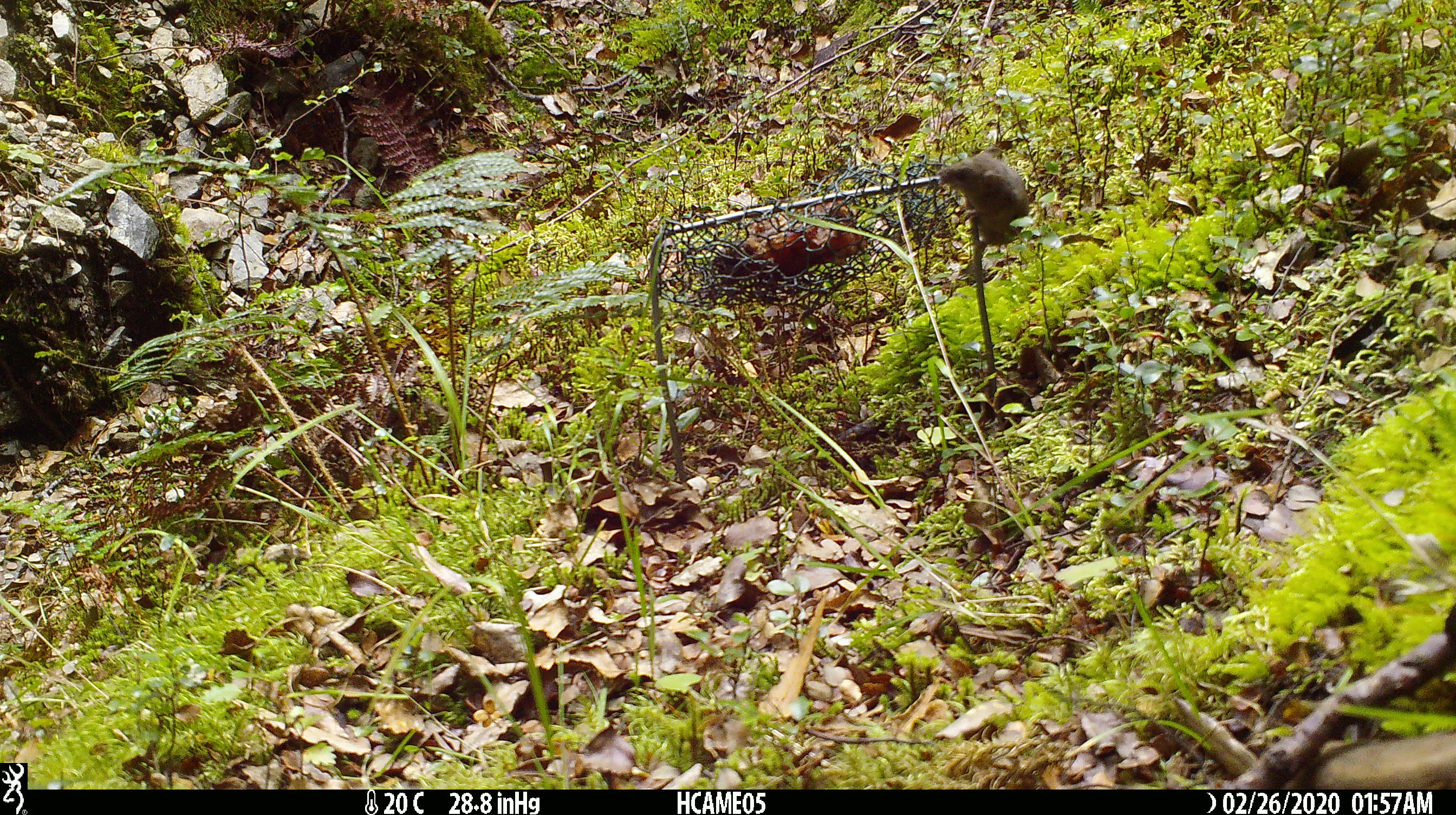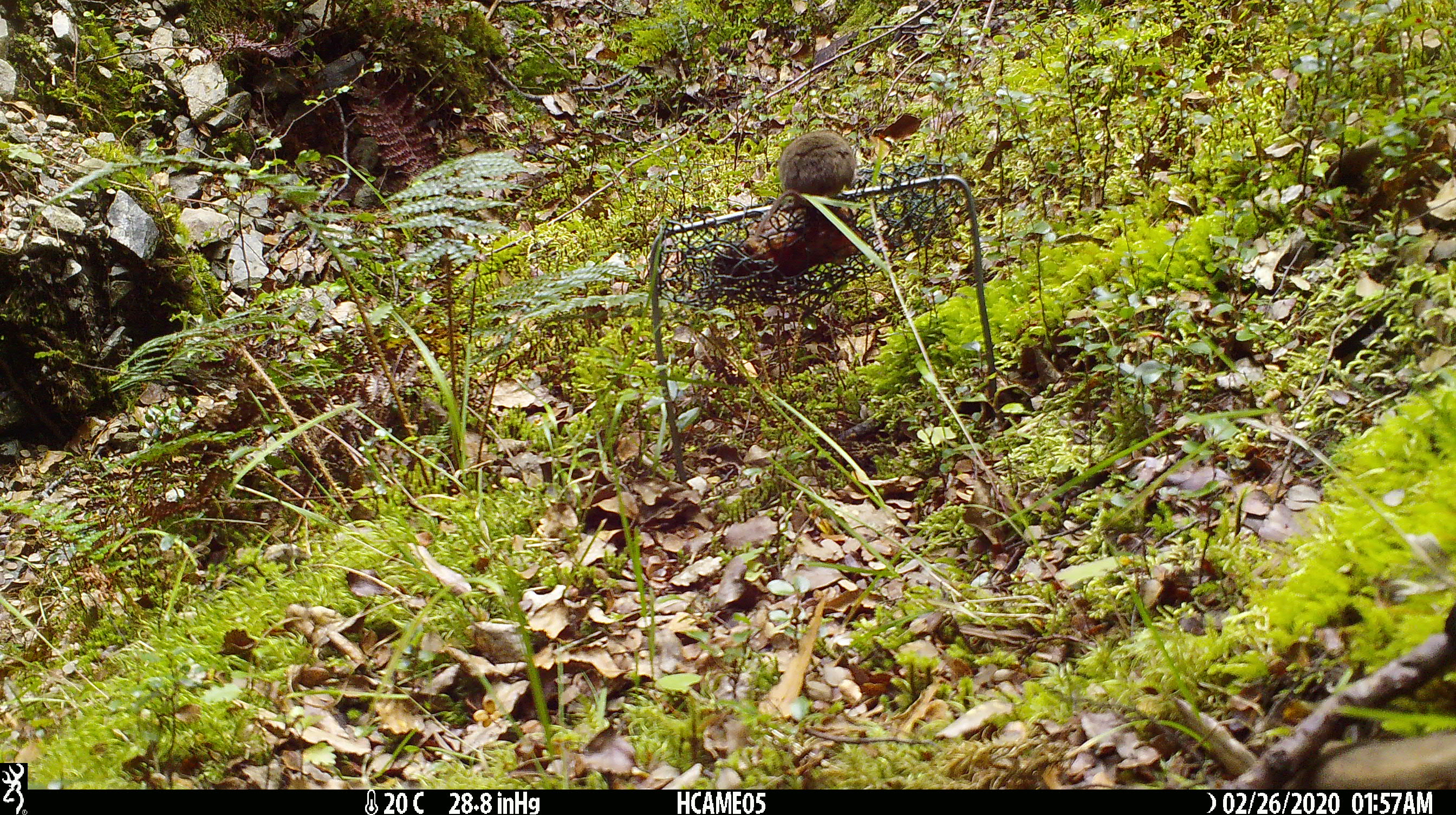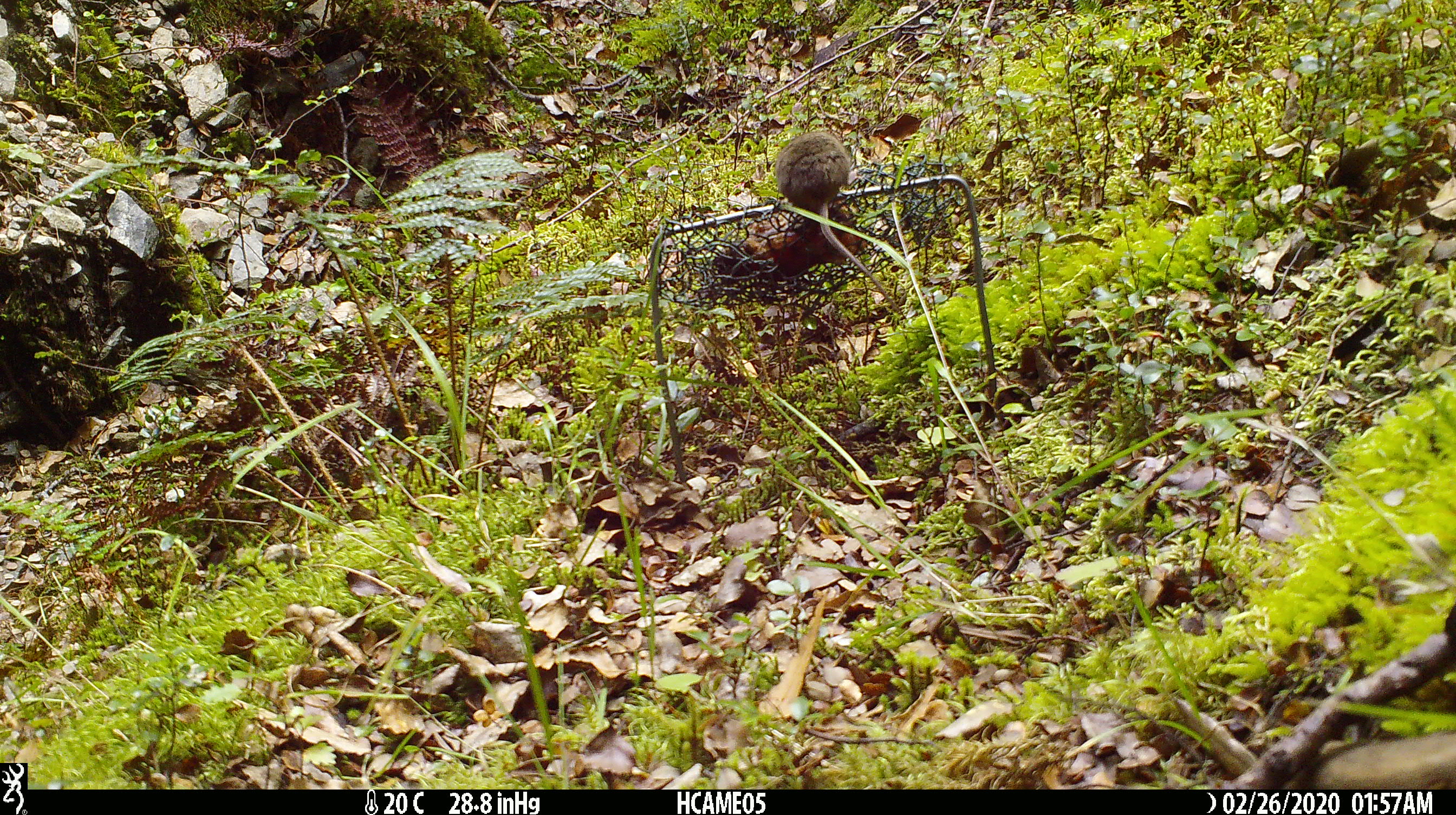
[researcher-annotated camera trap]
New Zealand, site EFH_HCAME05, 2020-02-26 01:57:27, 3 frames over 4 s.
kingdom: Animalia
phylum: Chordata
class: Mammalia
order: Rodentia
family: Muridae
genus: Mus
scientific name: Mus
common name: mouse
Mouse (Mus).